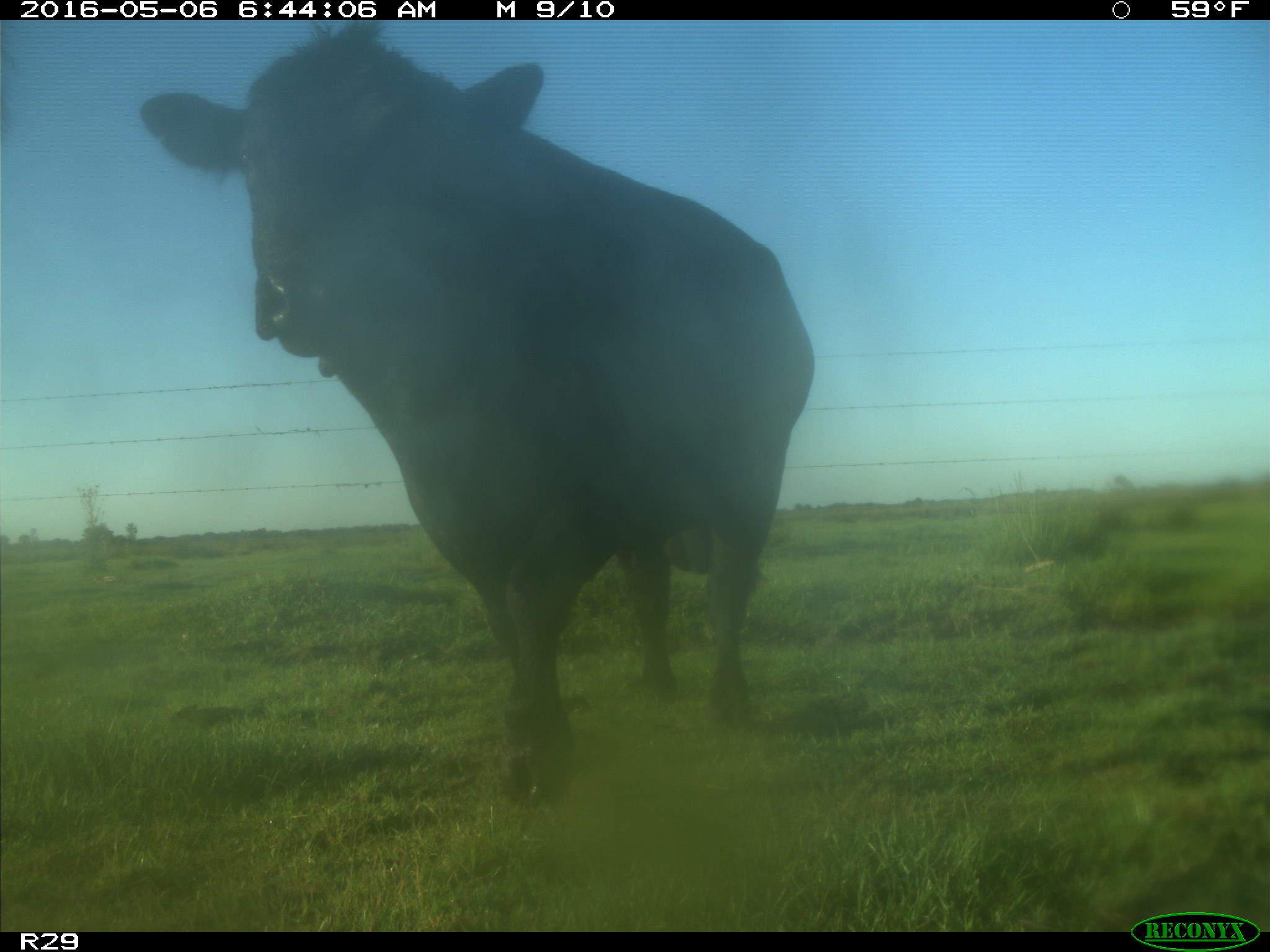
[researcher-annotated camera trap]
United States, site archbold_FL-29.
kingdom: Animalia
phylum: Chordata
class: Mammalia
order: Artiodactyla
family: Bovidae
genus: Bos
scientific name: Bos taurus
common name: domestic cow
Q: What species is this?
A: Bos taurus (domestic cow).